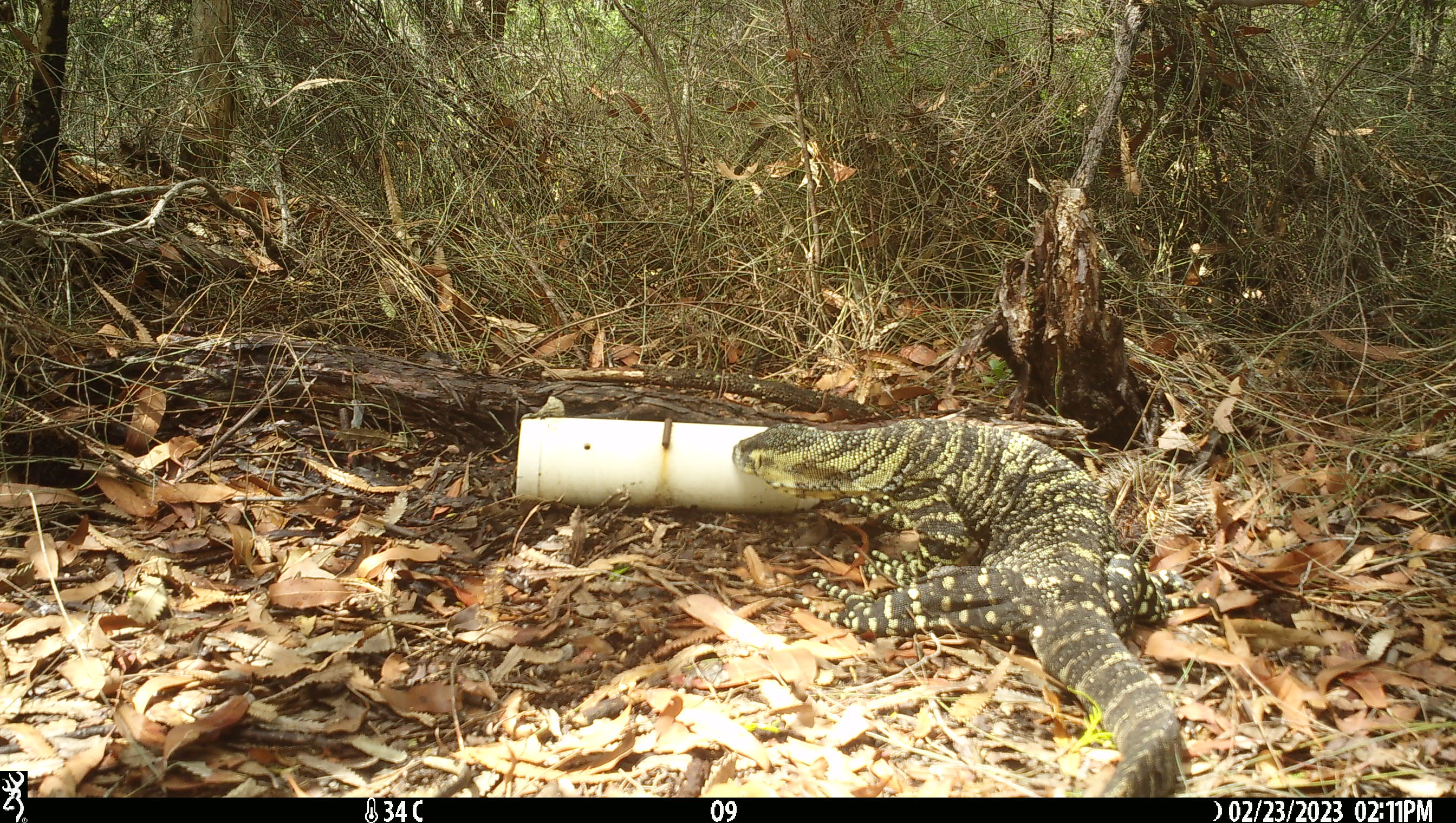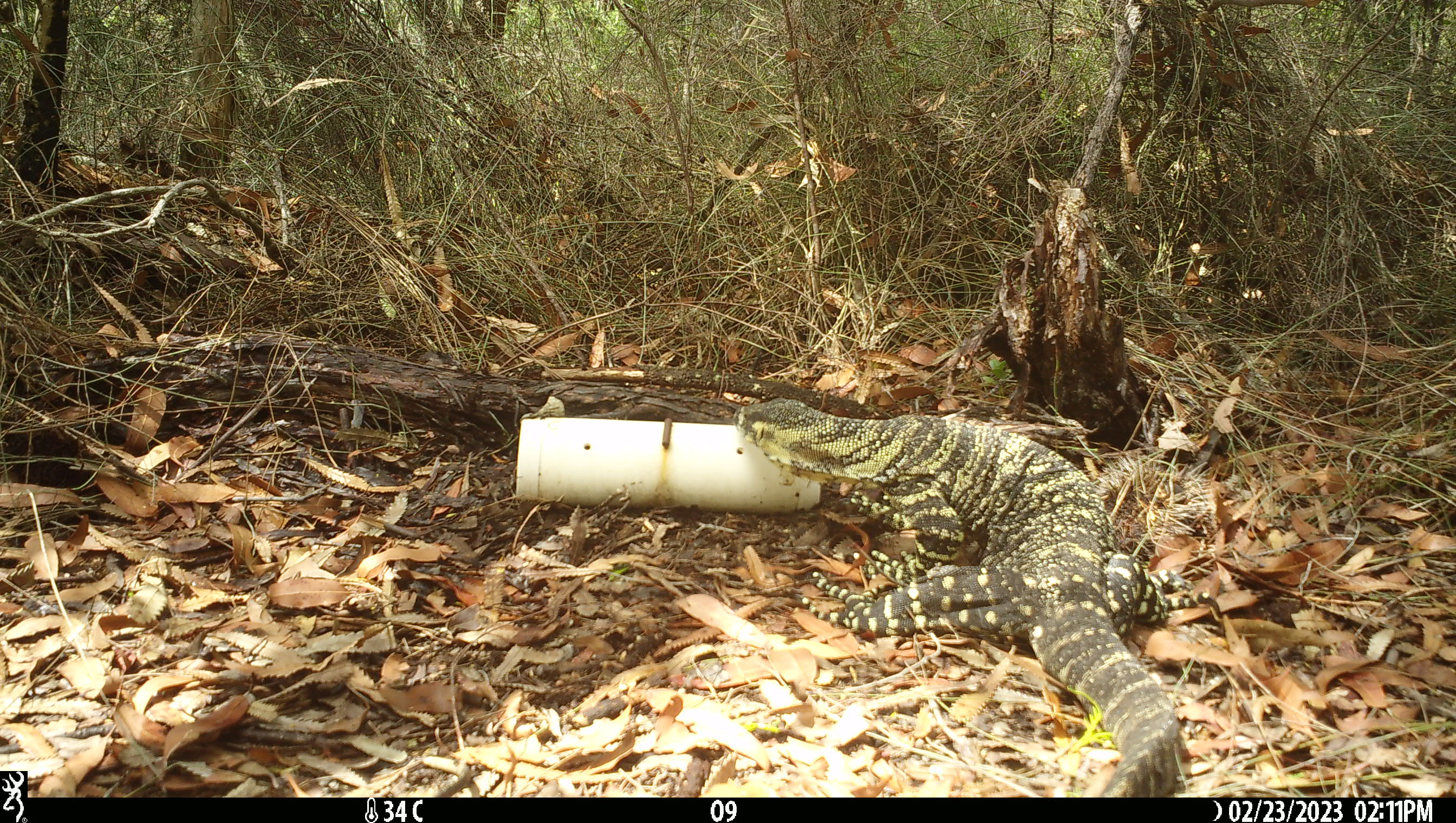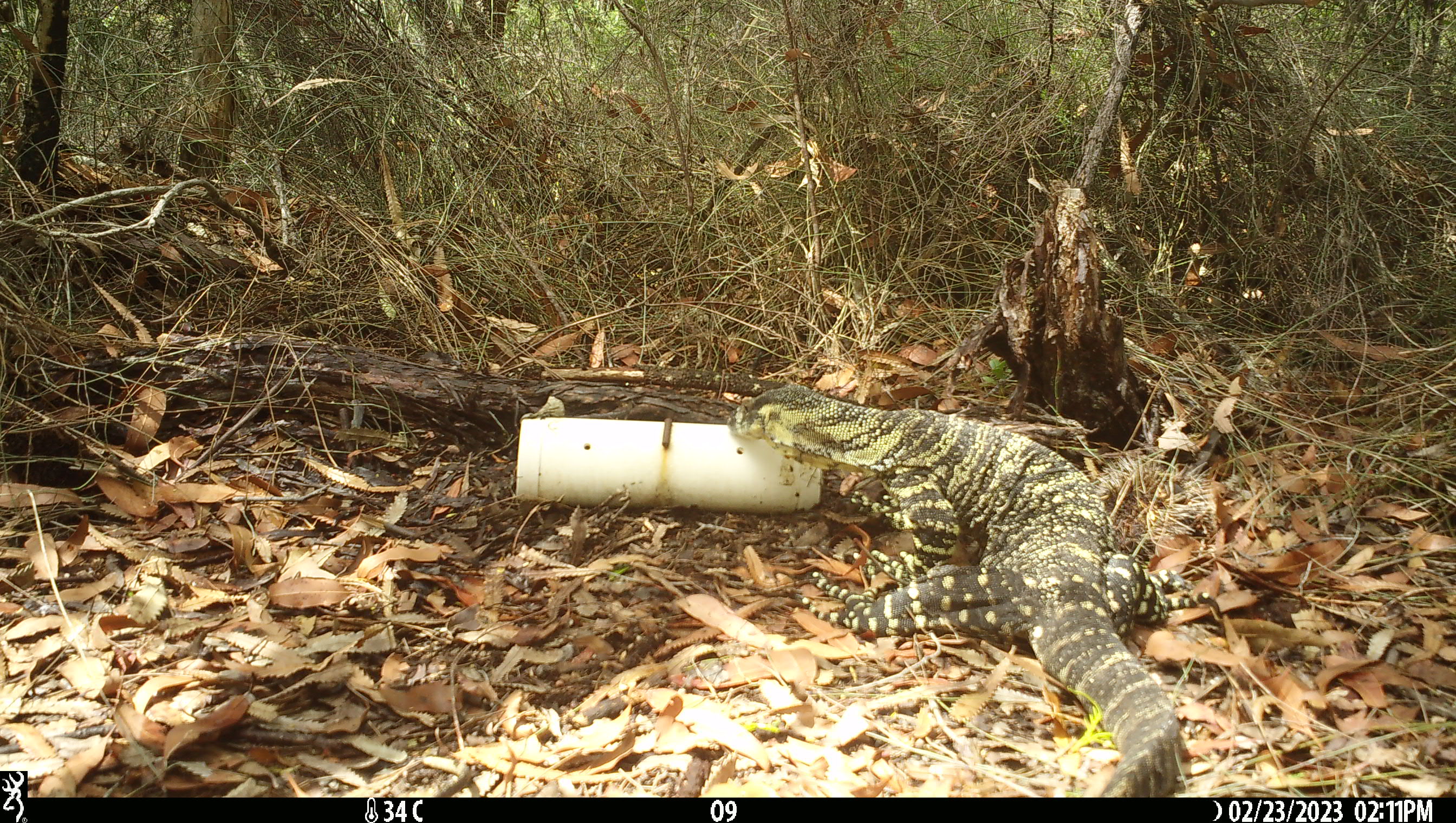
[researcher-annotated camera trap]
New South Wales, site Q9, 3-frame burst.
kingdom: Animalia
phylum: Chordata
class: Reptilia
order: Squamata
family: Varanidae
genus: Varanus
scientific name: Varanus varius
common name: lace monitor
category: goanna